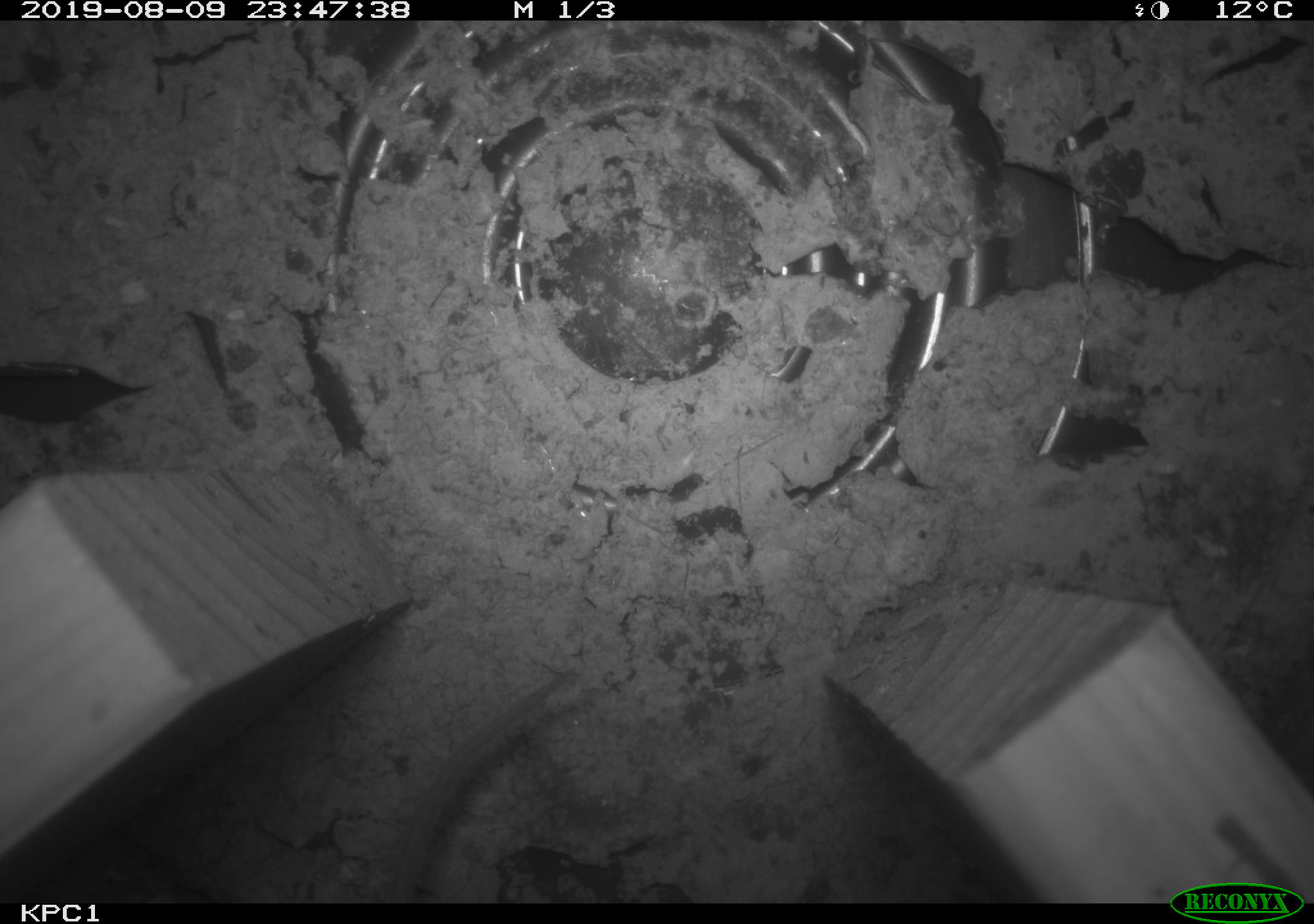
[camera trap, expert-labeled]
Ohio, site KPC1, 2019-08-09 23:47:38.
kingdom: Animalia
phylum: Chordata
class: Mammalia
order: Rodentia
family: Cricetidae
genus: Peromyscus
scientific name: Peromyscus leucopus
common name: white-footed mouse